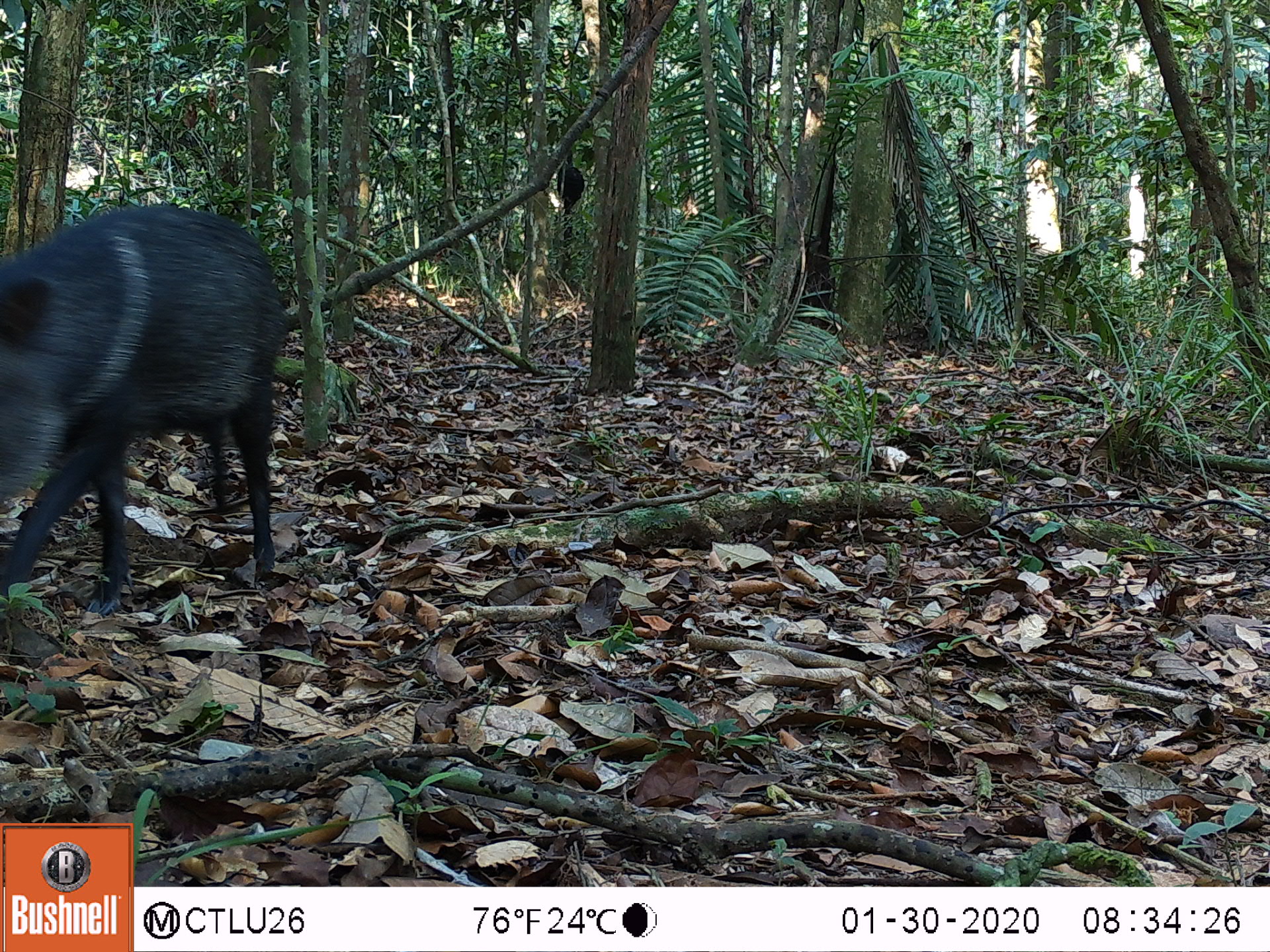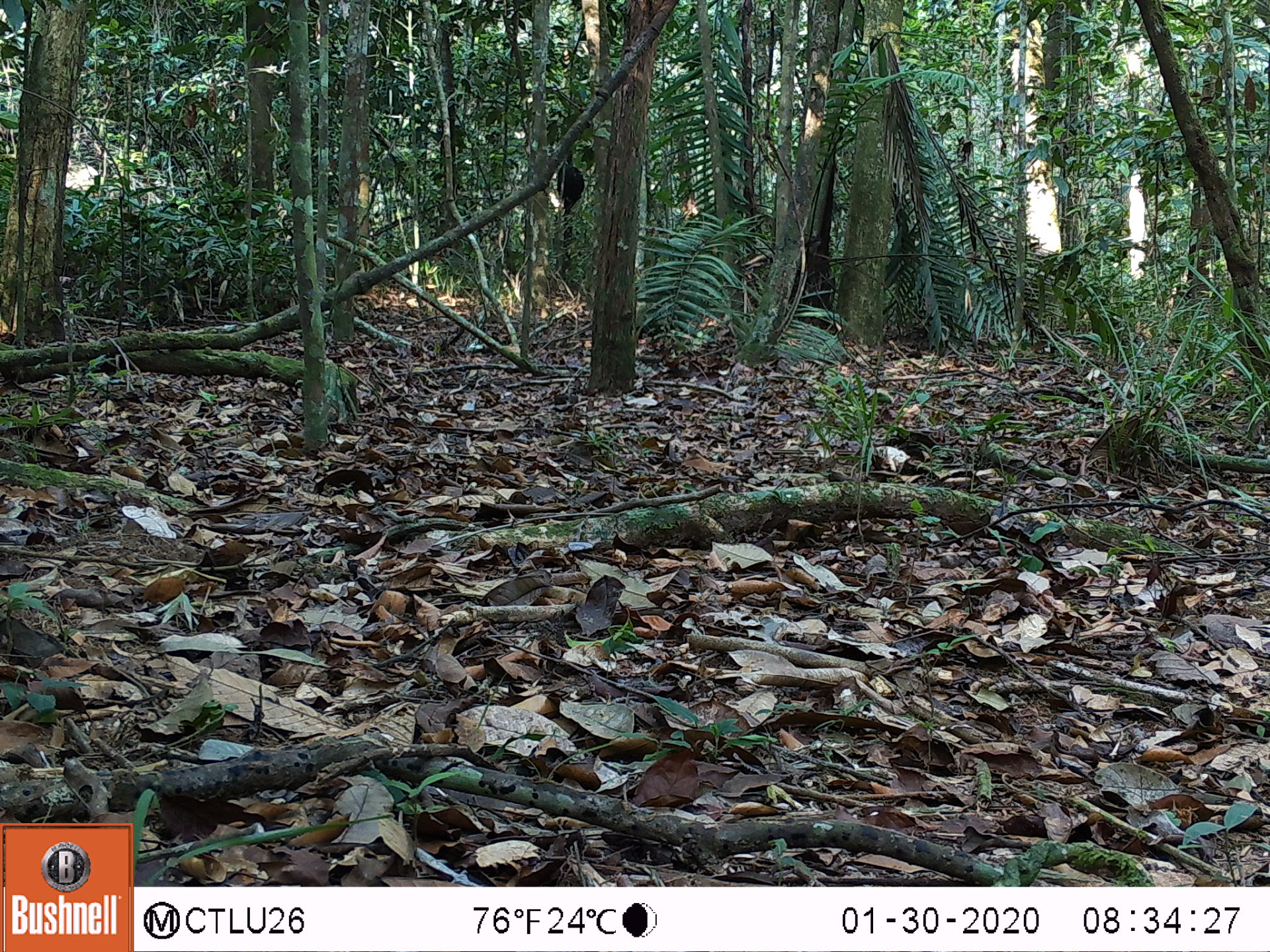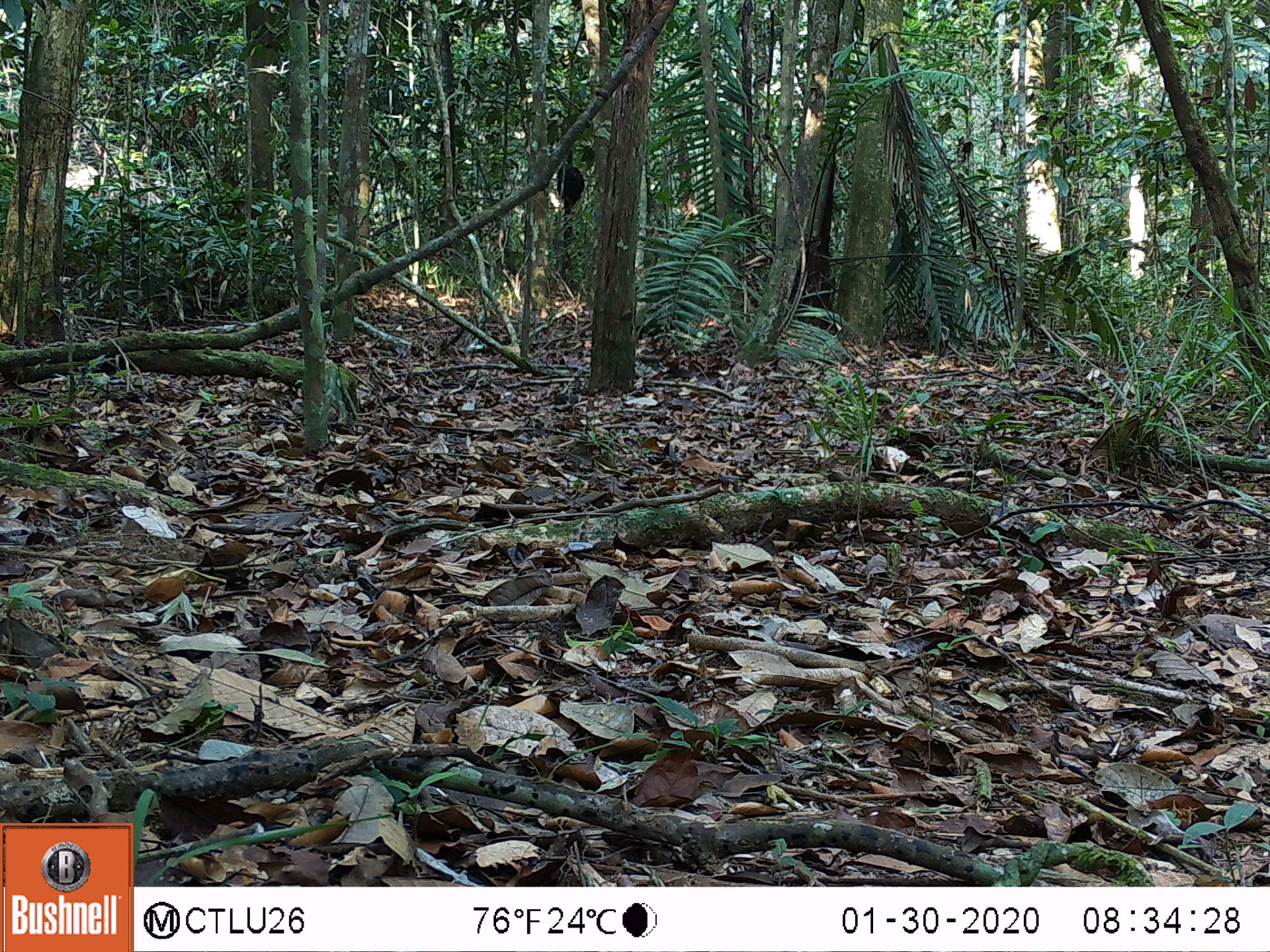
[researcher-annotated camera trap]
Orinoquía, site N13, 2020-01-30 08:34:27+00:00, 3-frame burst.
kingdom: Animalia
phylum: Chordata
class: Mammalia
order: Artiodactyla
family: Tayassuidae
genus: Pecari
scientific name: Pecari tajacu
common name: collared peccary